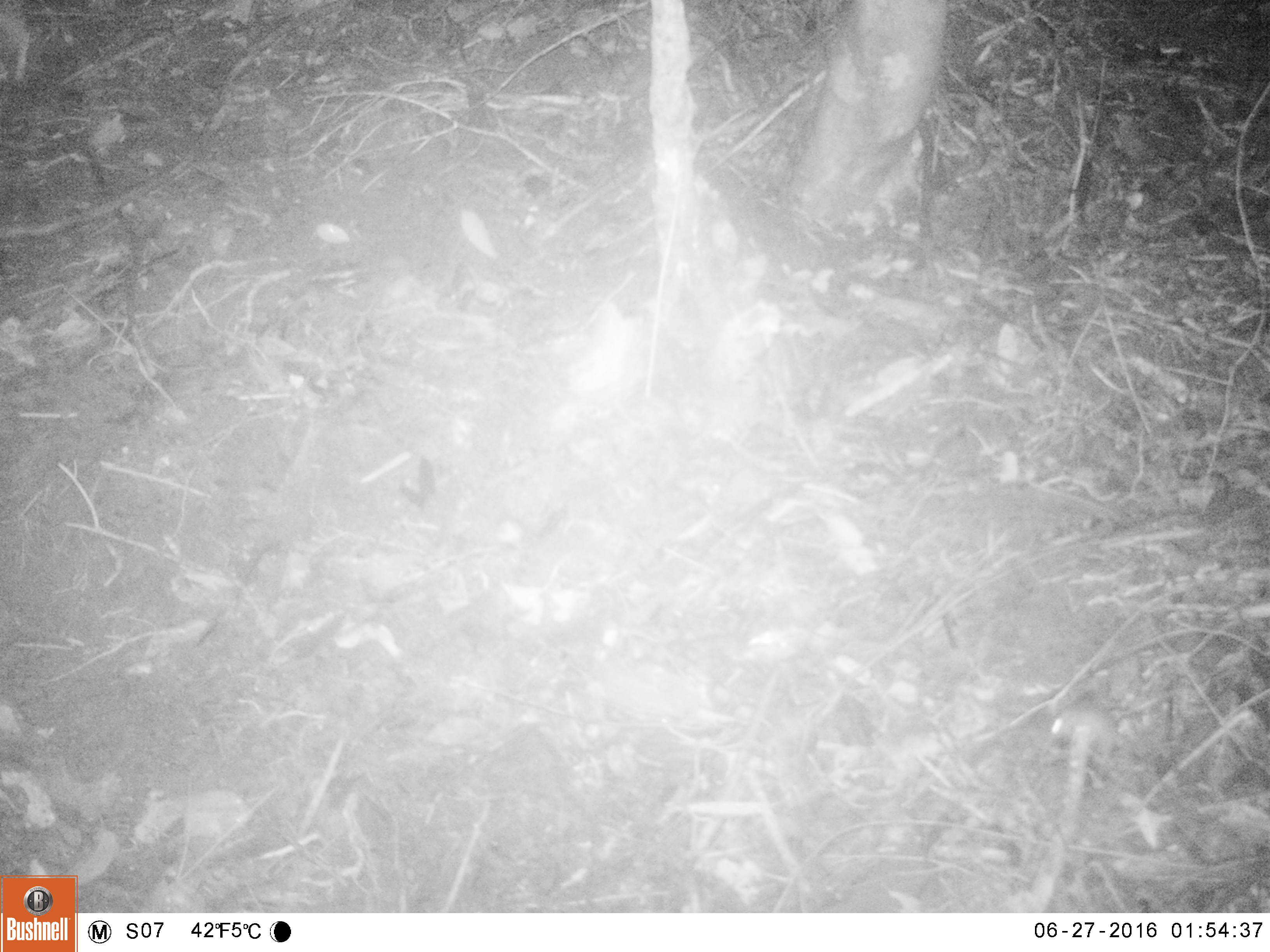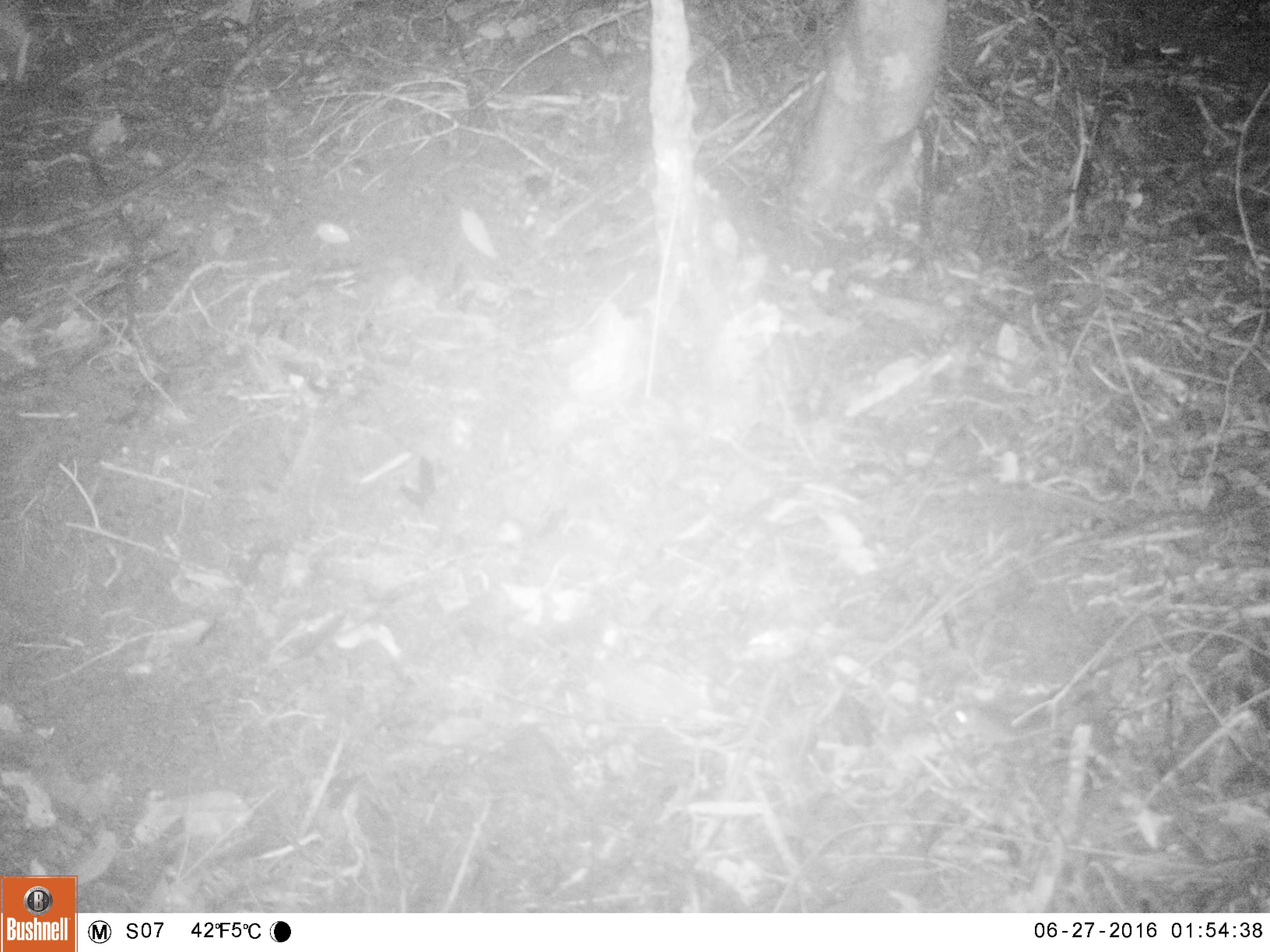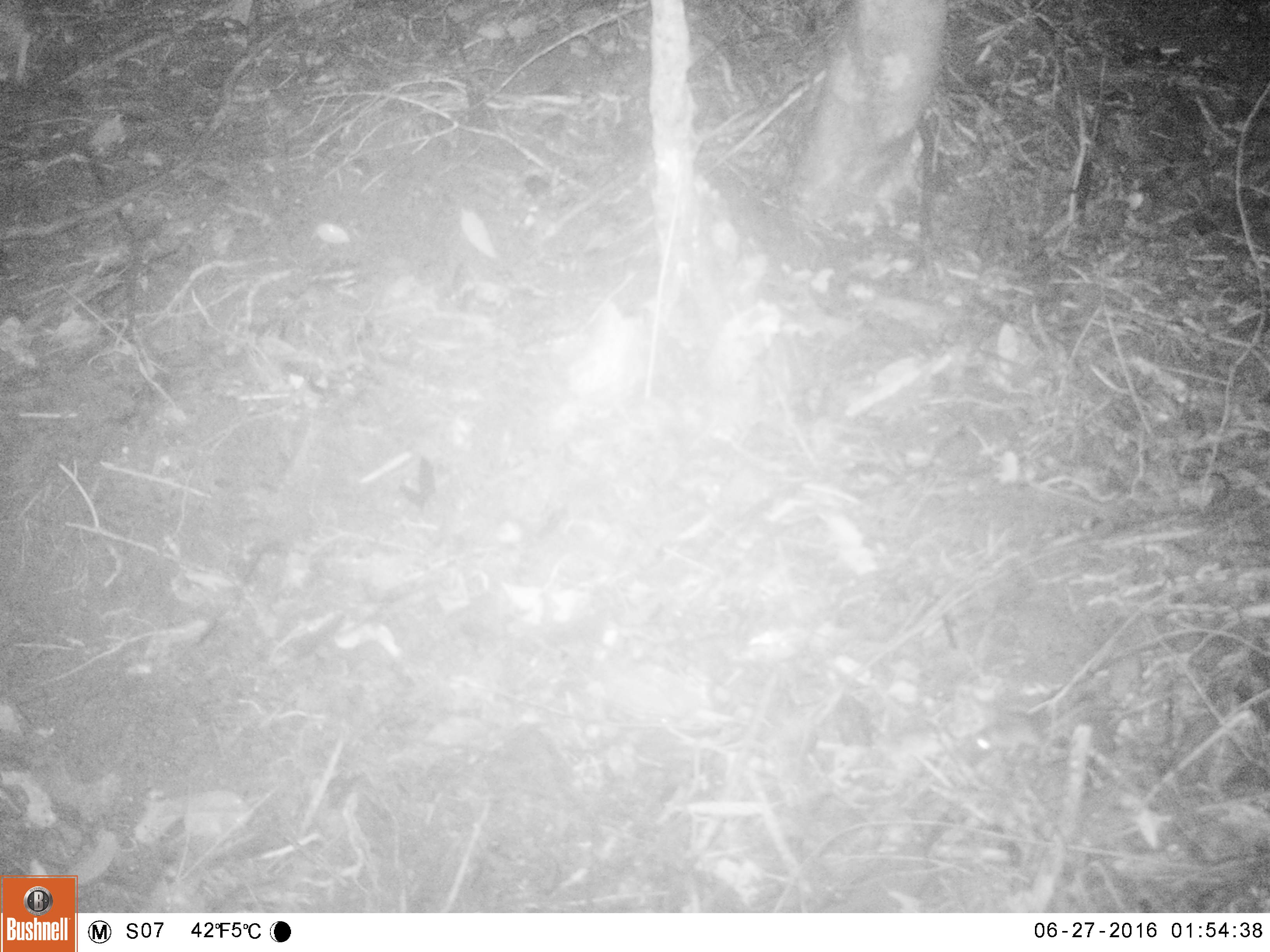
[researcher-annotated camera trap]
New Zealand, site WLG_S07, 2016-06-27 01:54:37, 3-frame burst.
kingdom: Animalia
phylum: Chordata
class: Mammalia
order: Rodentia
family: Muridae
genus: Mus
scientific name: Mus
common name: mouse